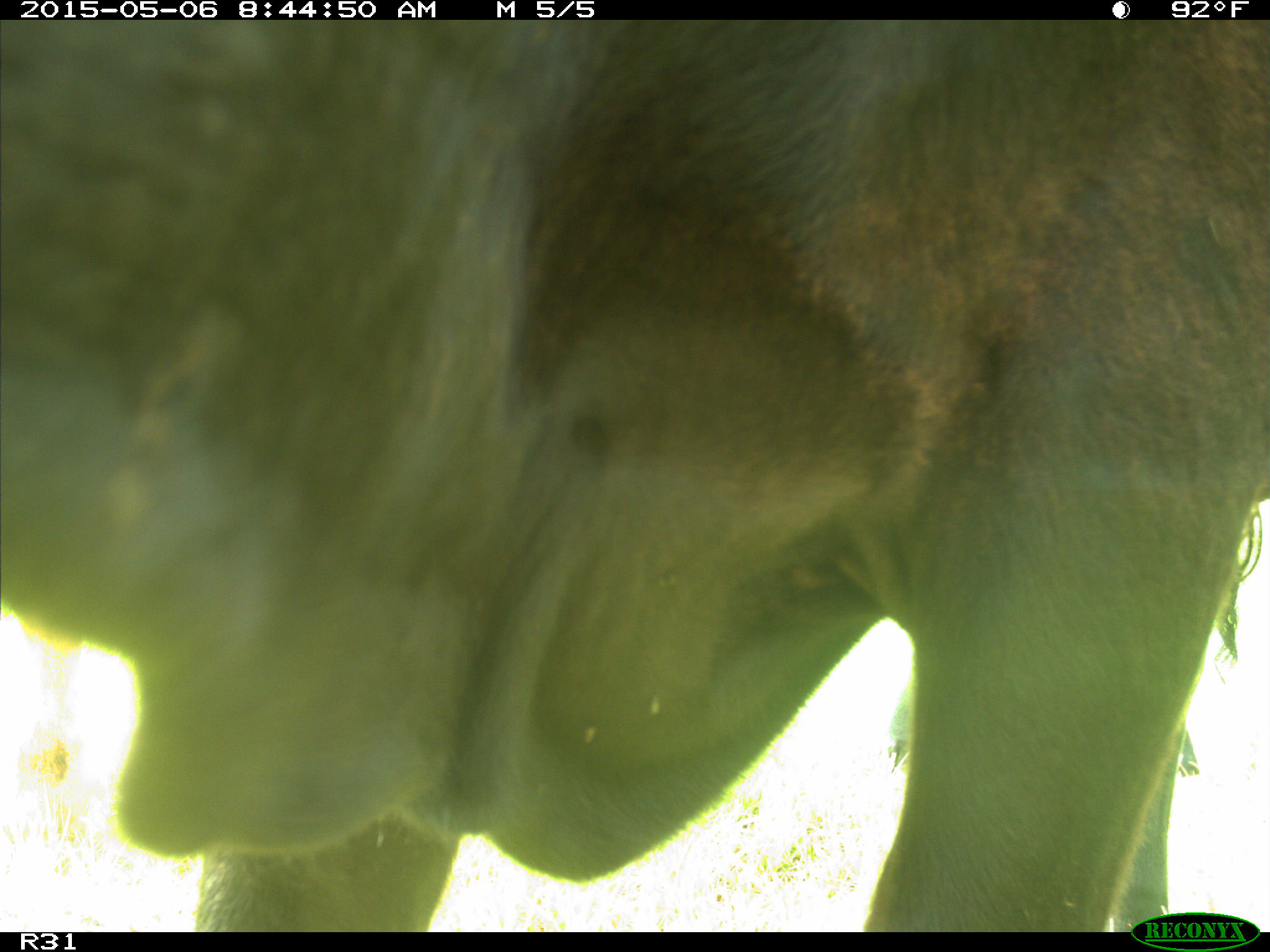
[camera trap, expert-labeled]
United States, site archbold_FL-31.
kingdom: Animalia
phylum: Chordata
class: Mammalia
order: Artiodactyla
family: Bovidae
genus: Bos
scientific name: Bos taurus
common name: domestic cow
Bos taurus (domestic cow).